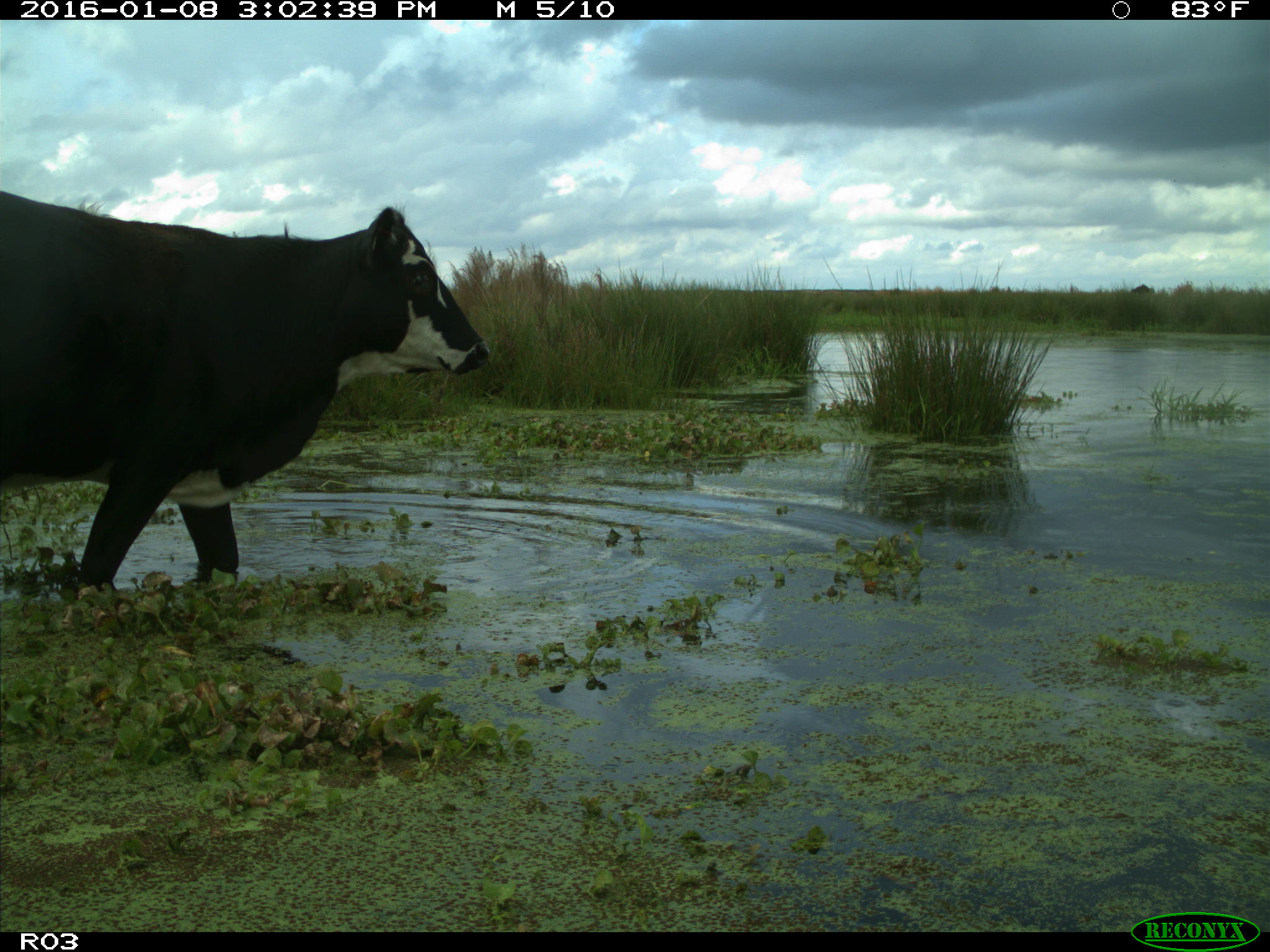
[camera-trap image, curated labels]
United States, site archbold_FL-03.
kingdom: Animalia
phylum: Chordata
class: Mammalia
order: Artiodactyla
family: Bovidae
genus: Bos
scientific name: Bos taurus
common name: domestic cow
Bos taurus (domestic cow).